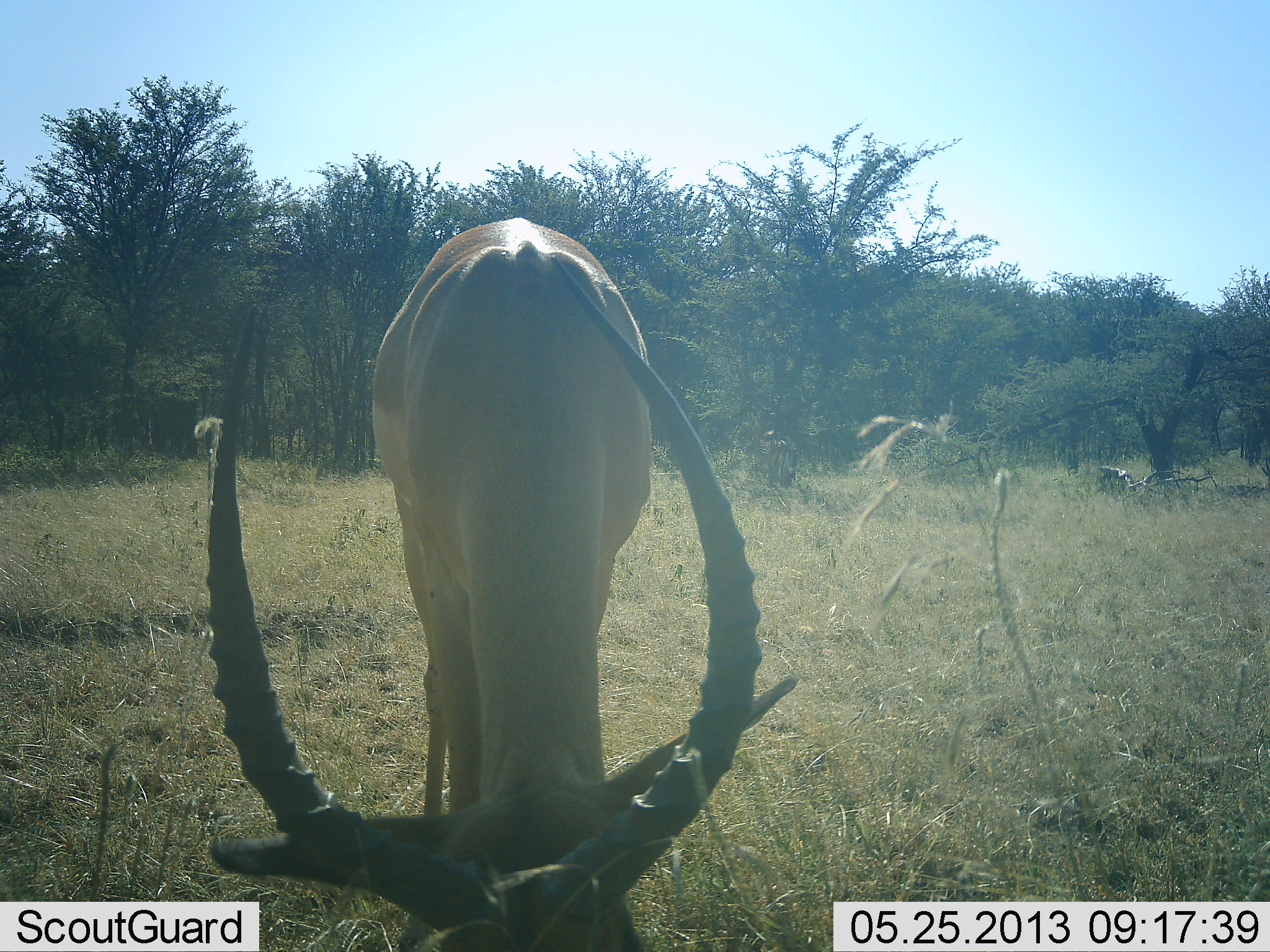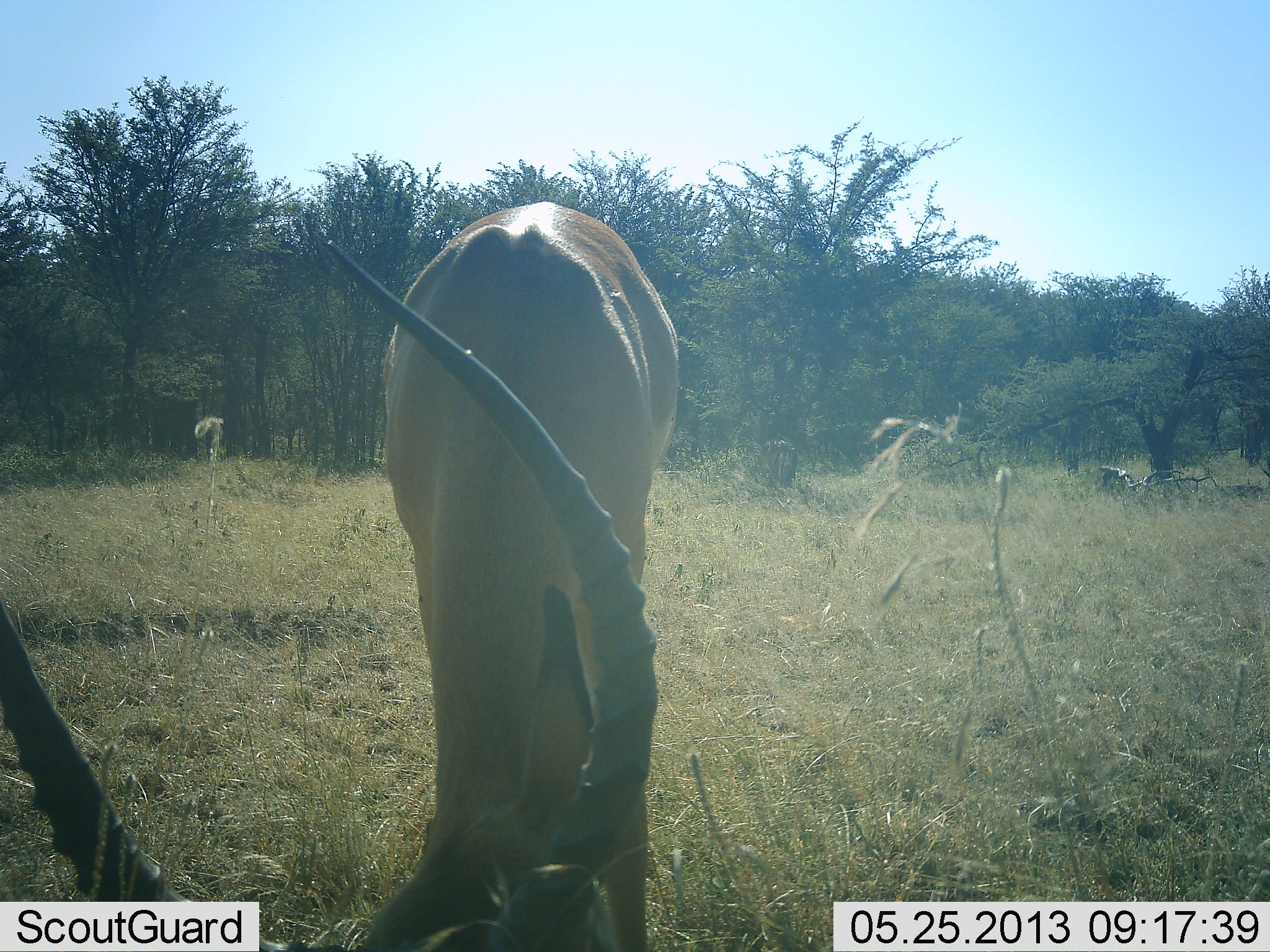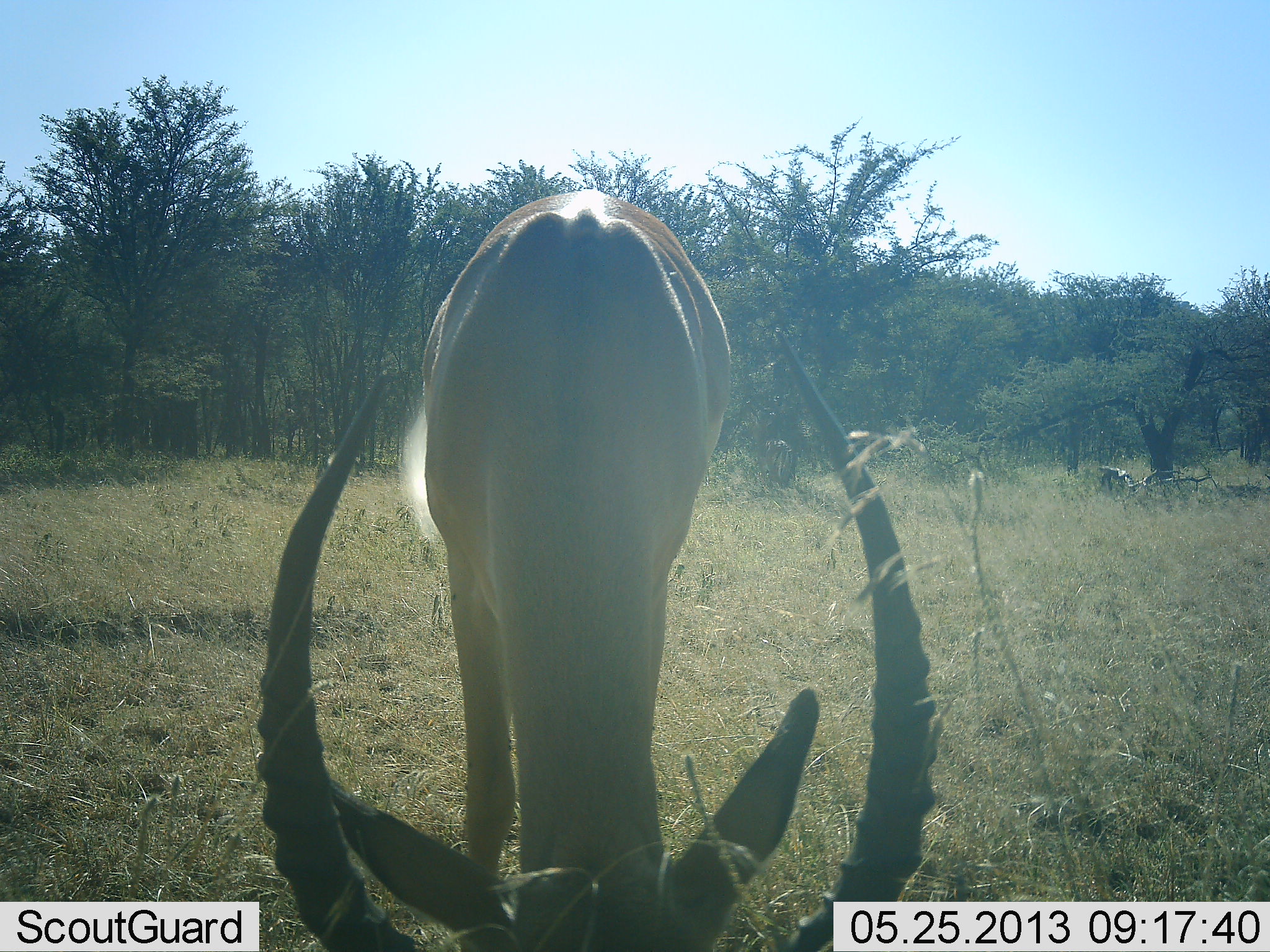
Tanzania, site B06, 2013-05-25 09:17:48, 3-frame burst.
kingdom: Animalia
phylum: Chordata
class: Mammalia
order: Artiodactyla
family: Bovidae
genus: Aepyceros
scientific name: Aepyceros melampus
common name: impala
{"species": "impala (Aepyceros melampus)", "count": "1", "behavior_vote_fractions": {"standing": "10%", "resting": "0%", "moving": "0%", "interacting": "0%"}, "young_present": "0%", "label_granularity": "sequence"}